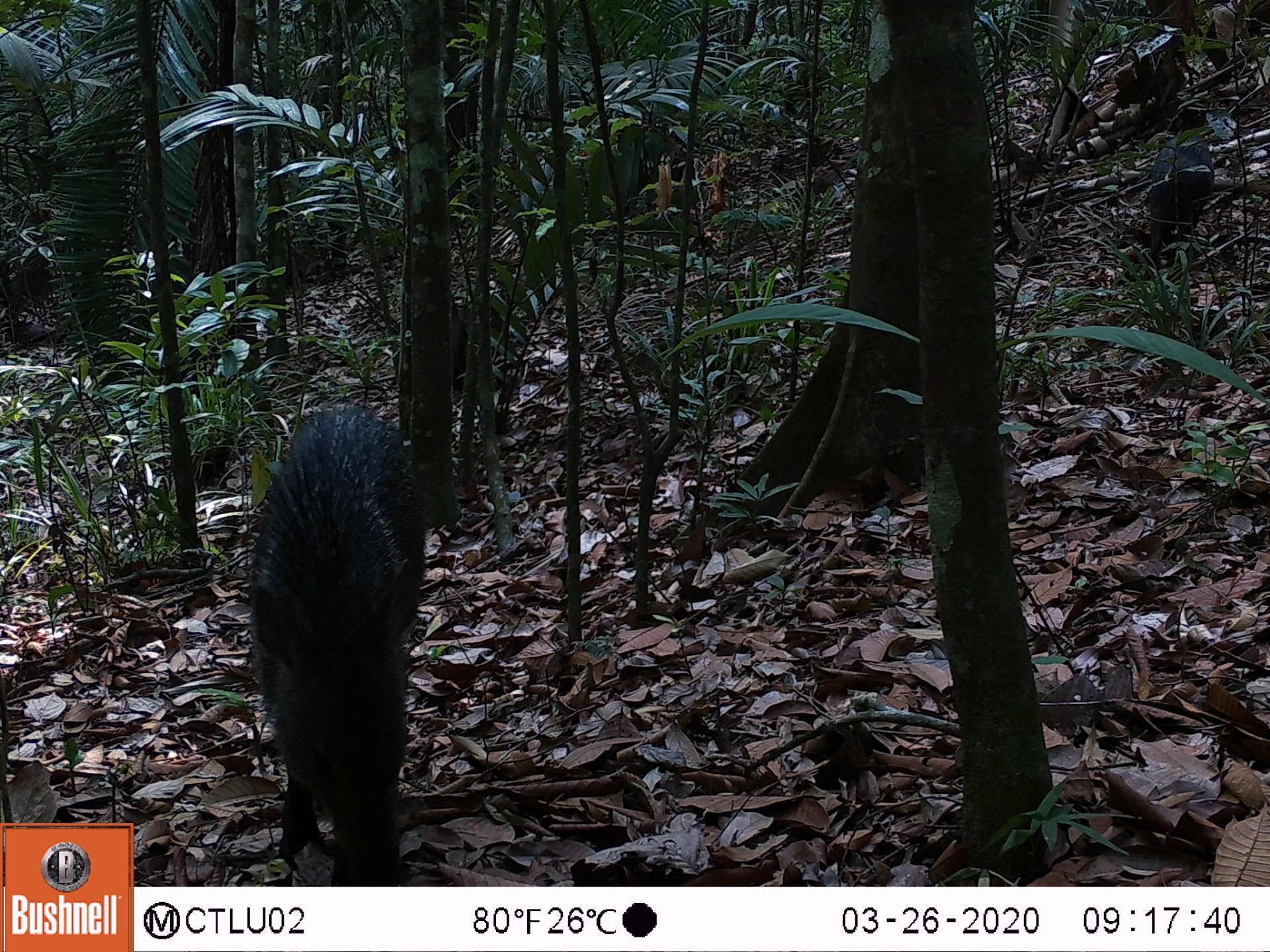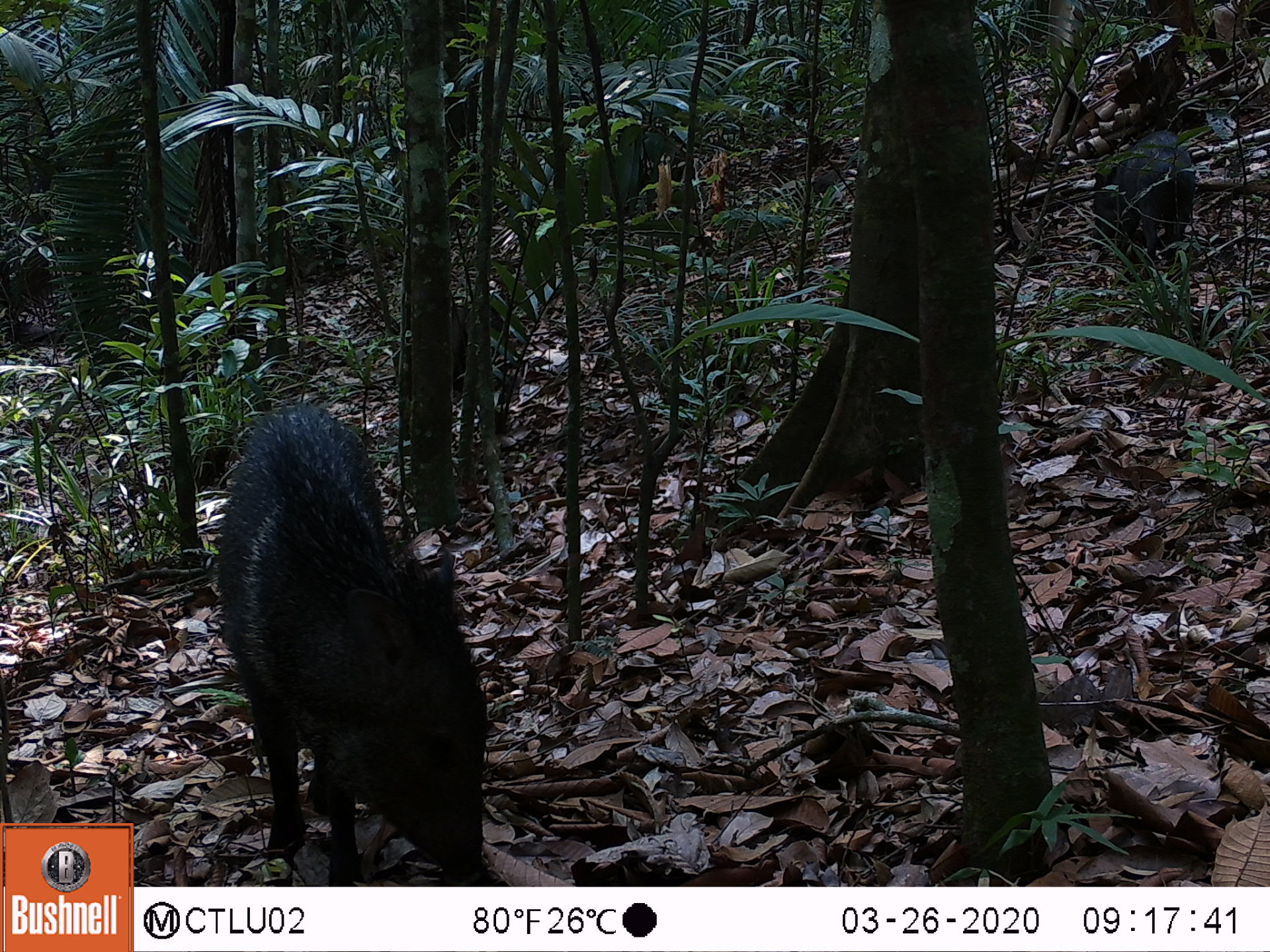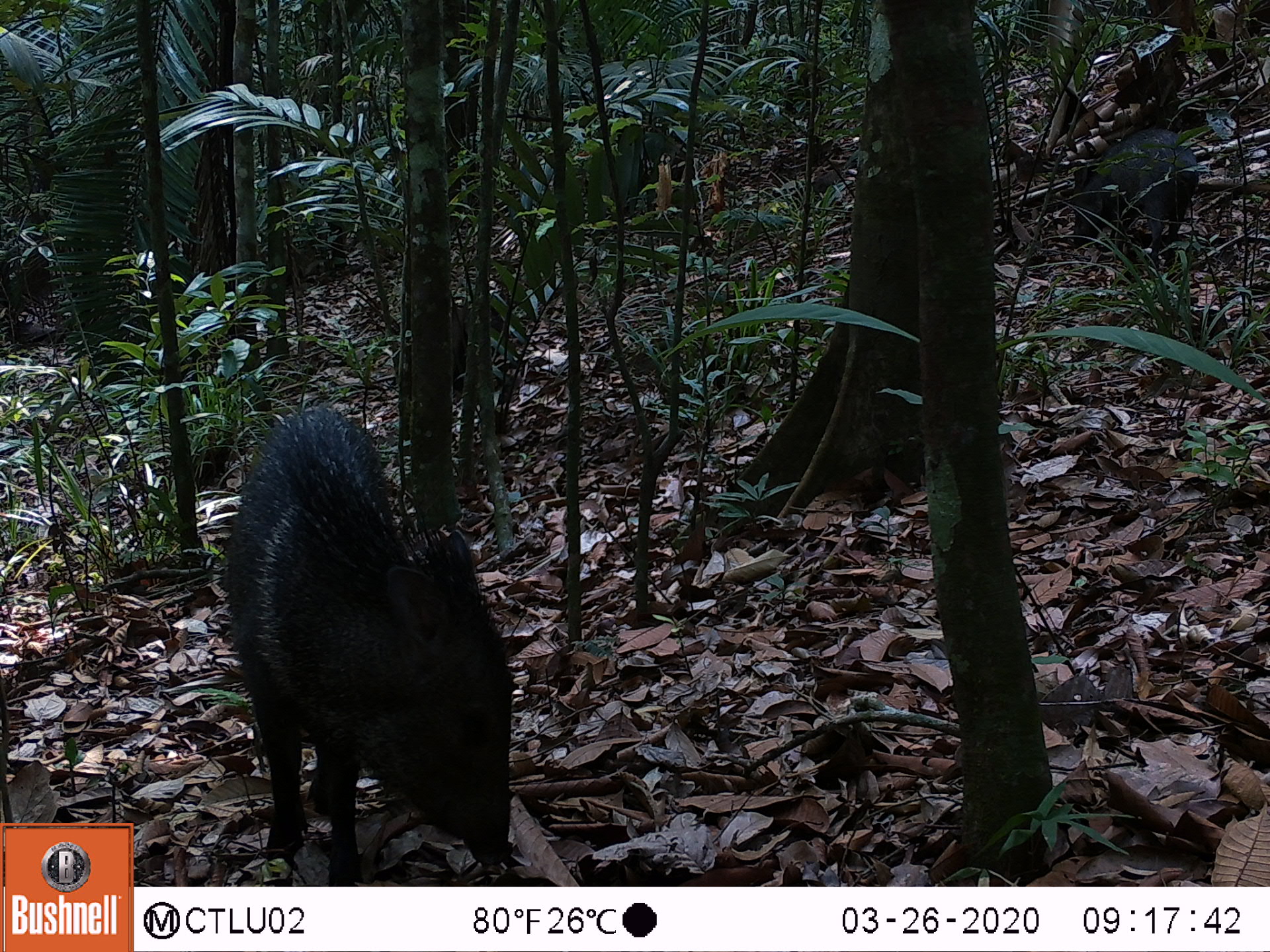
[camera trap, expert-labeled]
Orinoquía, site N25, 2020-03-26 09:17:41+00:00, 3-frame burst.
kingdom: Animalia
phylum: Chordata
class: Mammalia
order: Artiodactyla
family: Tayassuidae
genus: Pecari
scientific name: Pecari tajacu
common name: collared peccary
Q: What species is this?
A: Collared peccary (Pecari tajacu).